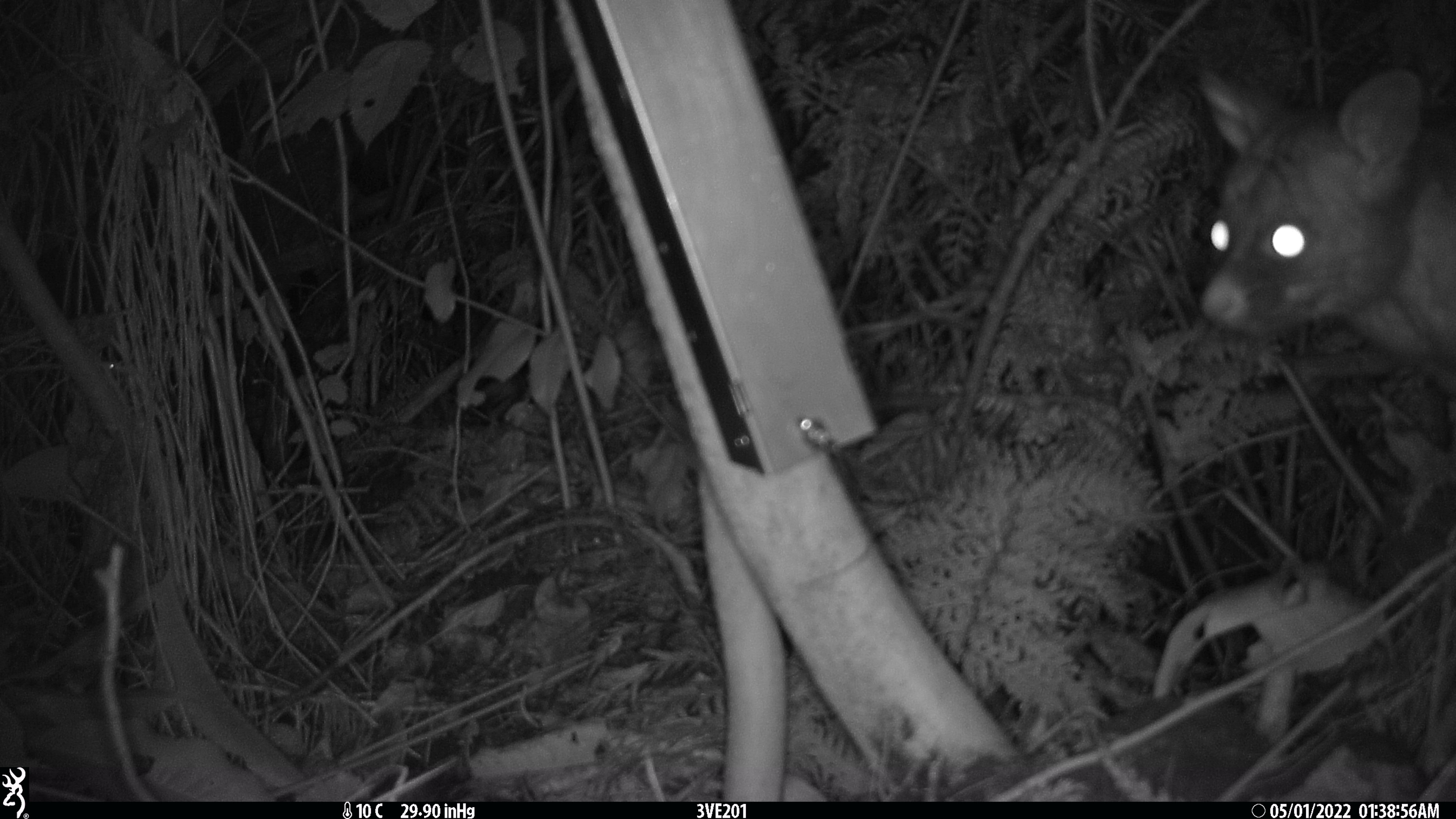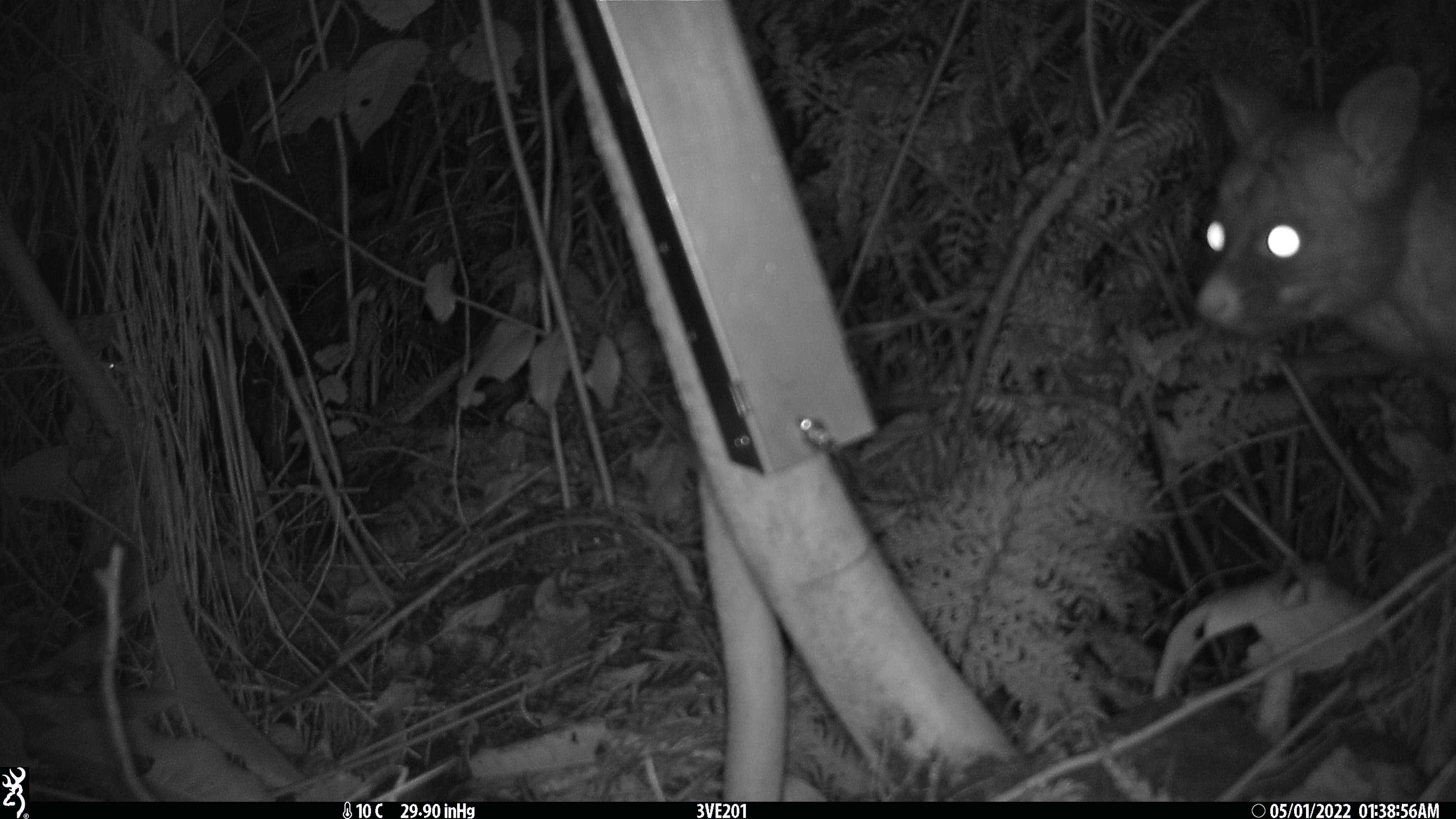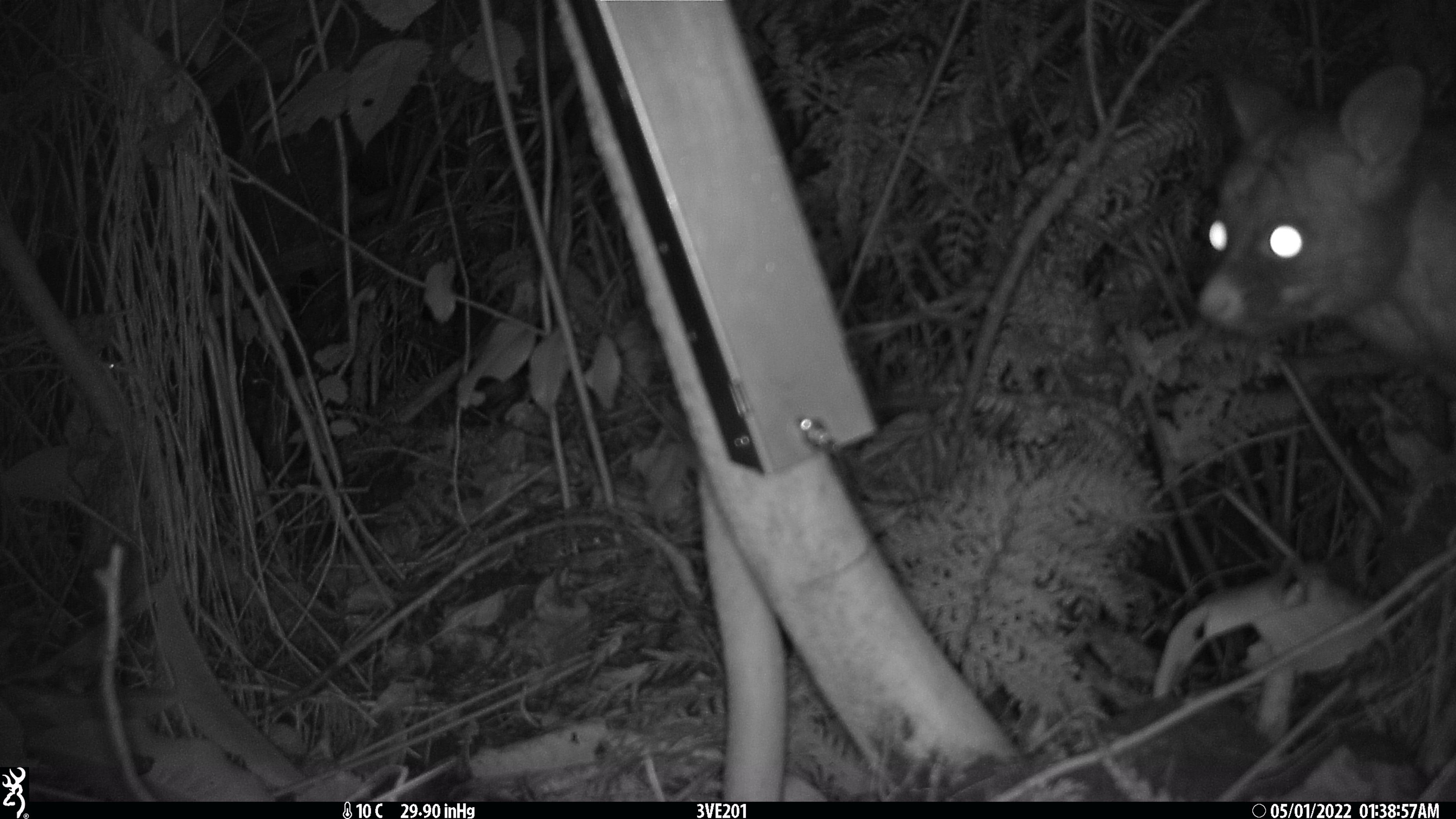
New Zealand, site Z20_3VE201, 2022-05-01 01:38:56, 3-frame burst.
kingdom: Animalia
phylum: Chordata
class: Mammalia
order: Diprotodontia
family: Phalangeridae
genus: Trichosurus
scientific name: Trichosurus vulpecula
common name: common brushtail possum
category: possum